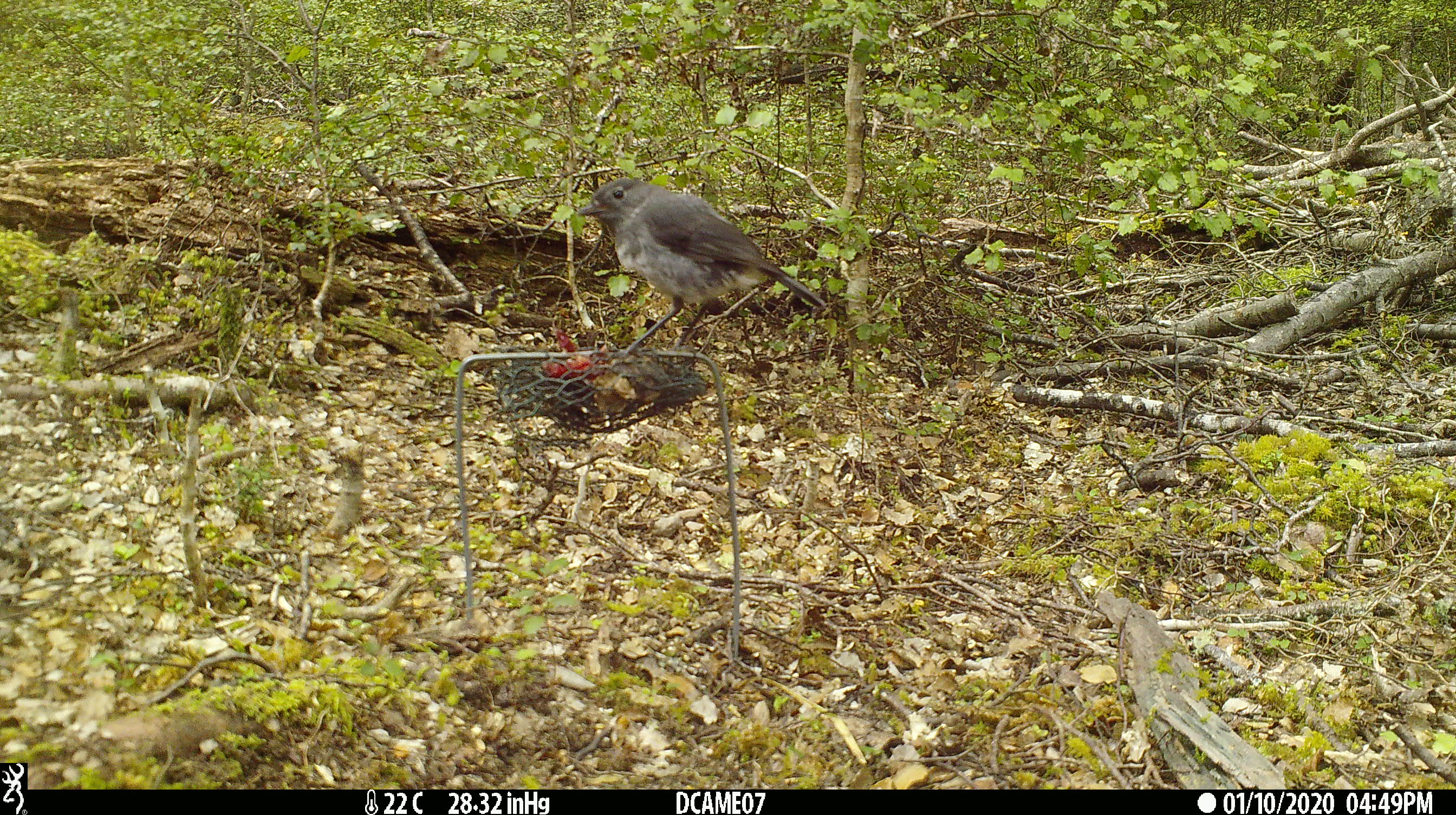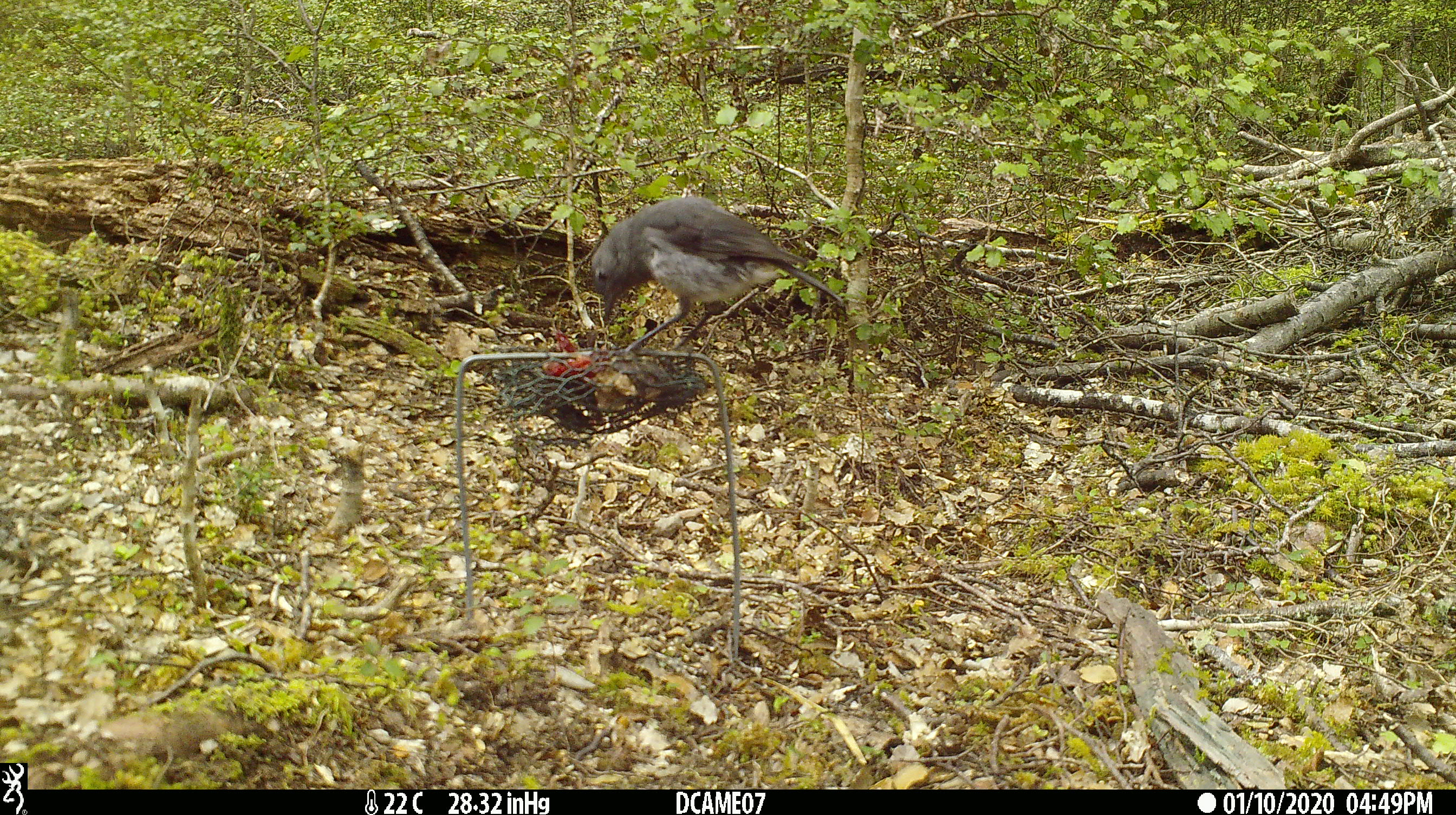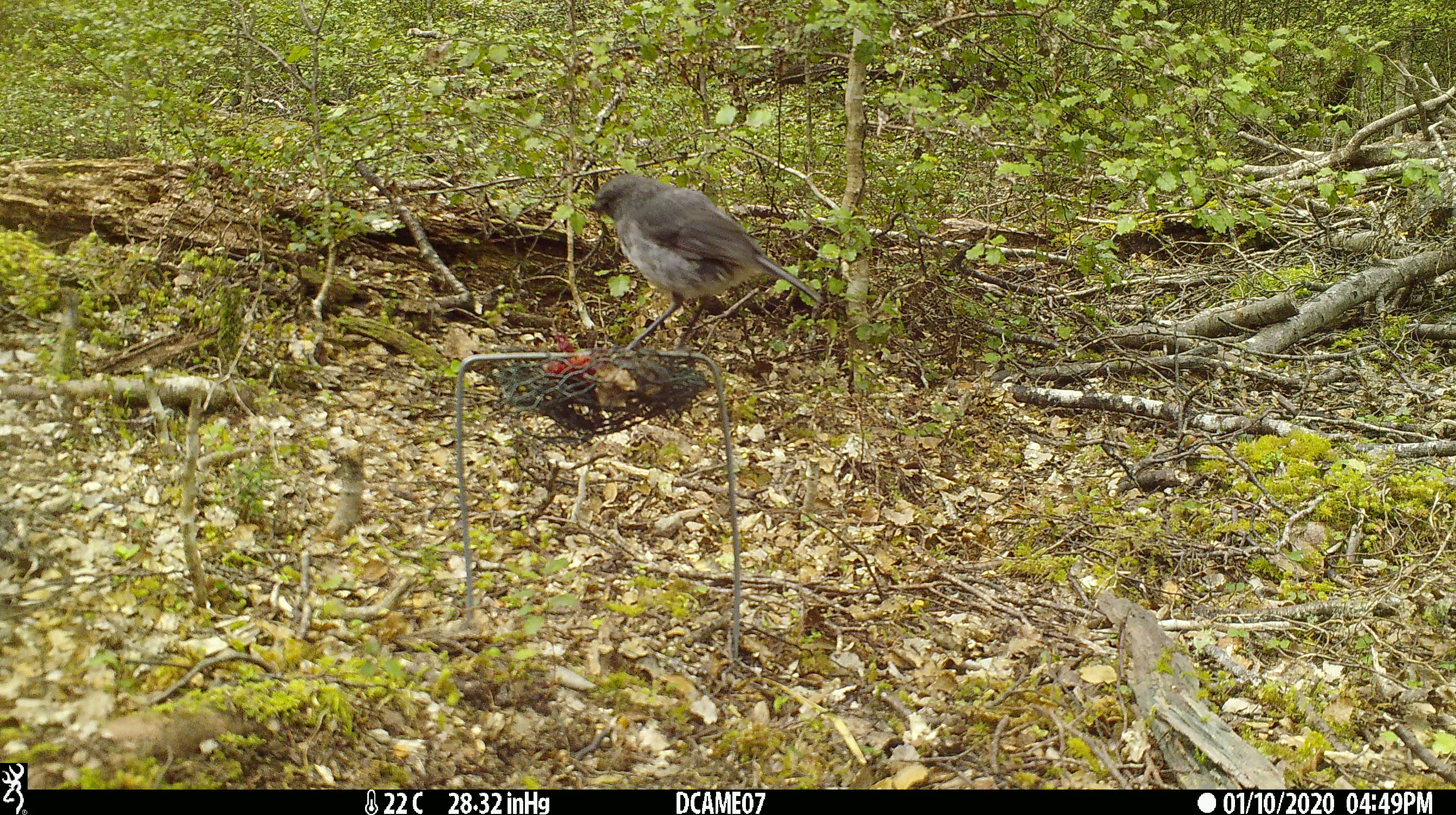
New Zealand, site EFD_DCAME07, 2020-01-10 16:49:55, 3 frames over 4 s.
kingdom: Animalia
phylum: Chordata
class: Aves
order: Passeriformes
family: Petroicidae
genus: Petroica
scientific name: Petroica australis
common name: new zealand robin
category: robin